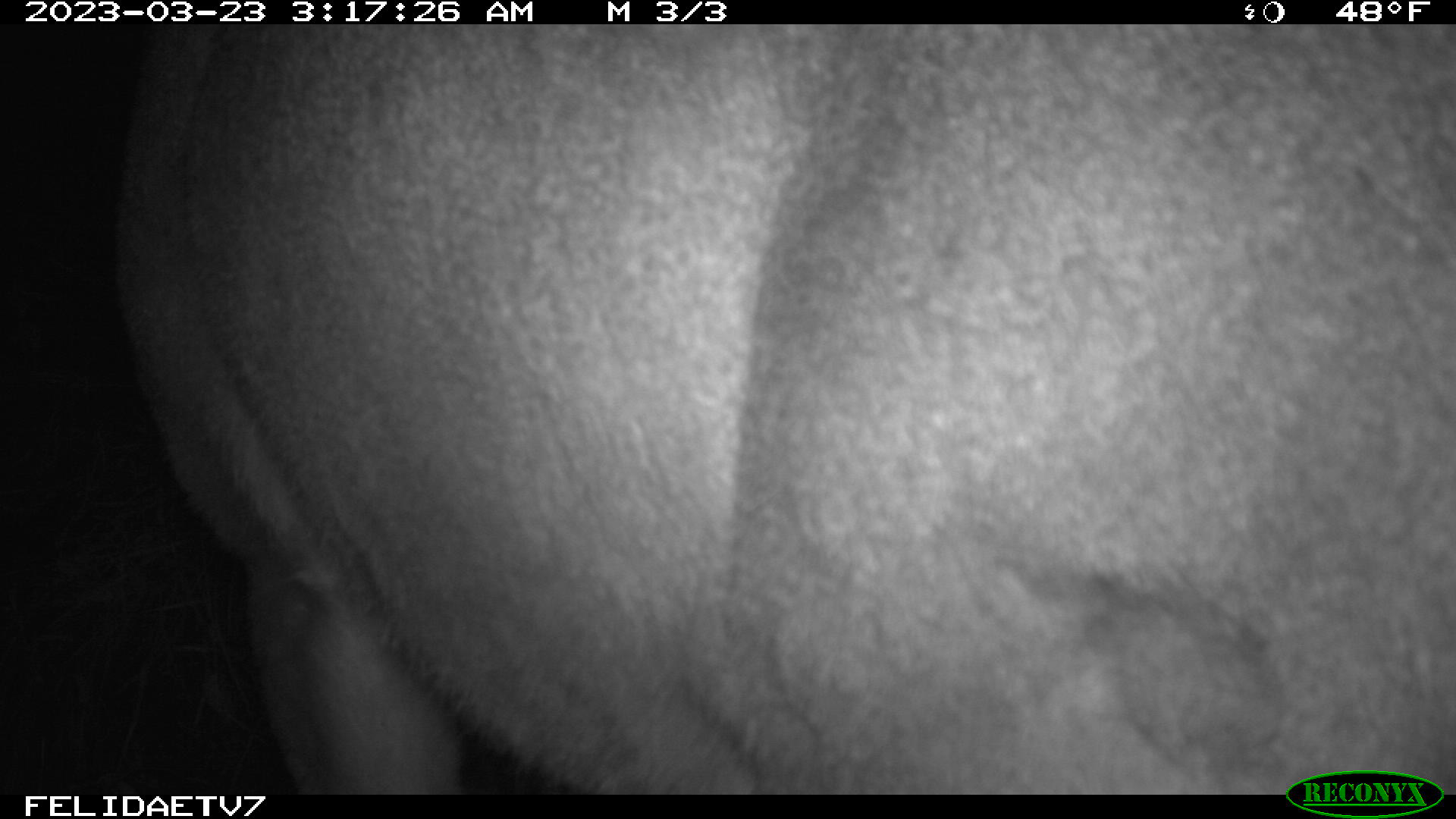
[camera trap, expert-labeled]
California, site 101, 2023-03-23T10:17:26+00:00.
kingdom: Animalia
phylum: Chordata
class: Mammalia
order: Artiodactyla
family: Cervidae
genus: Odocoileus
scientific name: Odocoileus hemionus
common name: mule deer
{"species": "mule deer (Odocoileus hemionus)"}